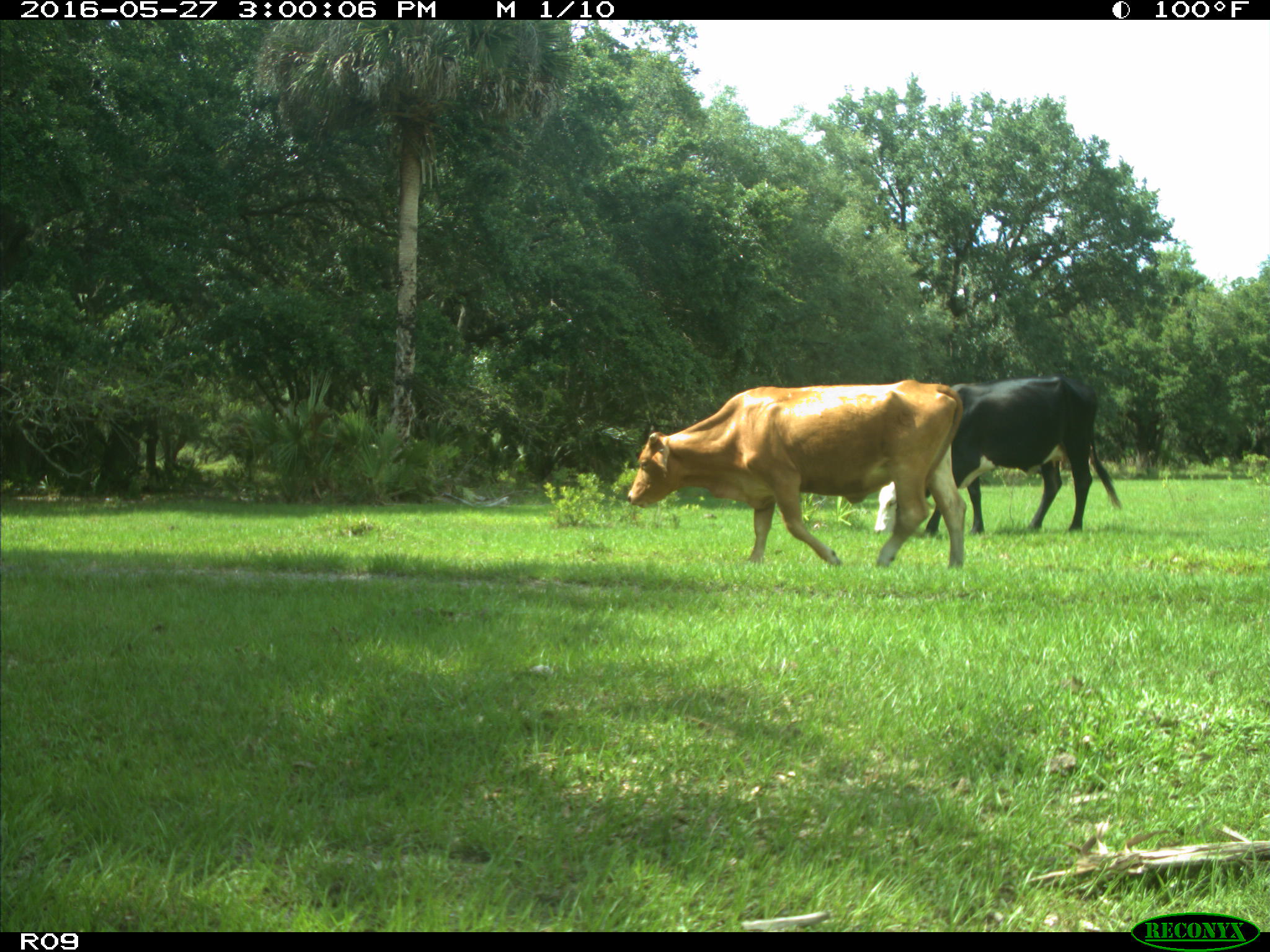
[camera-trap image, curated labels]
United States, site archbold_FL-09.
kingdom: Animalia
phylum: Chordata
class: Mammalia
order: Artiodactyla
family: Bovidae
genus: Bos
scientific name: Bos taurus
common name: domestic cow